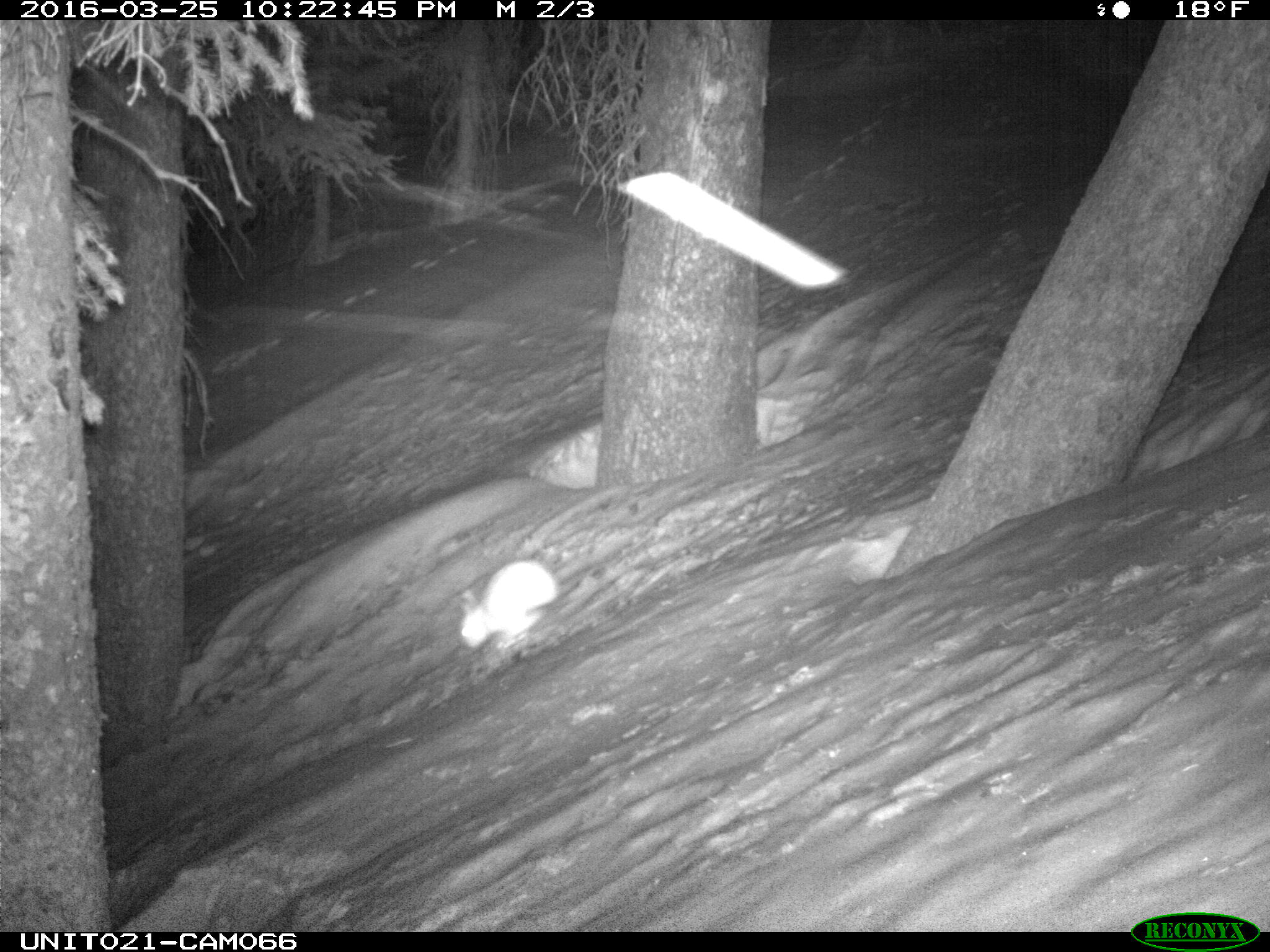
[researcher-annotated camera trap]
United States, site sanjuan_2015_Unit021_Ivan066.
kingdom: Animalia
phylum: Chordata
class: Mammalia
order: Lagomorpha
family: Leporidae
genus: Lepus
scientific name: Lepus americanus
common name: snowshoe hare